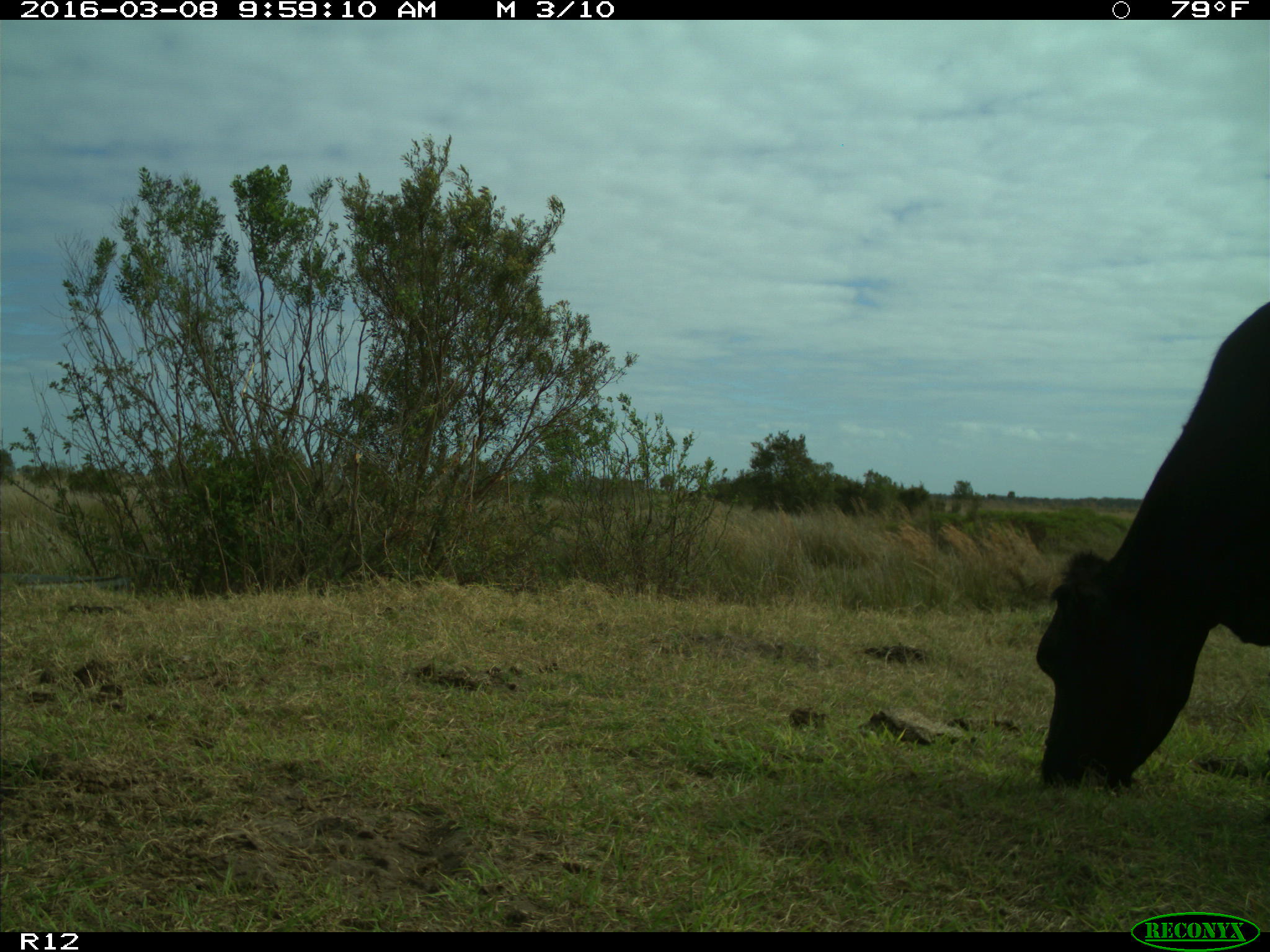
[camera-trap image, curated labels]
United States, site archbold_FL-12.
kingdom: Animalia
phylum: Chordata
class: Mammalia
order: Artiodactyla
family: Bovidae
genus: Bos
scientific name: Bos taurus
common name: domestic cow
Bos taurus (domestic cow).